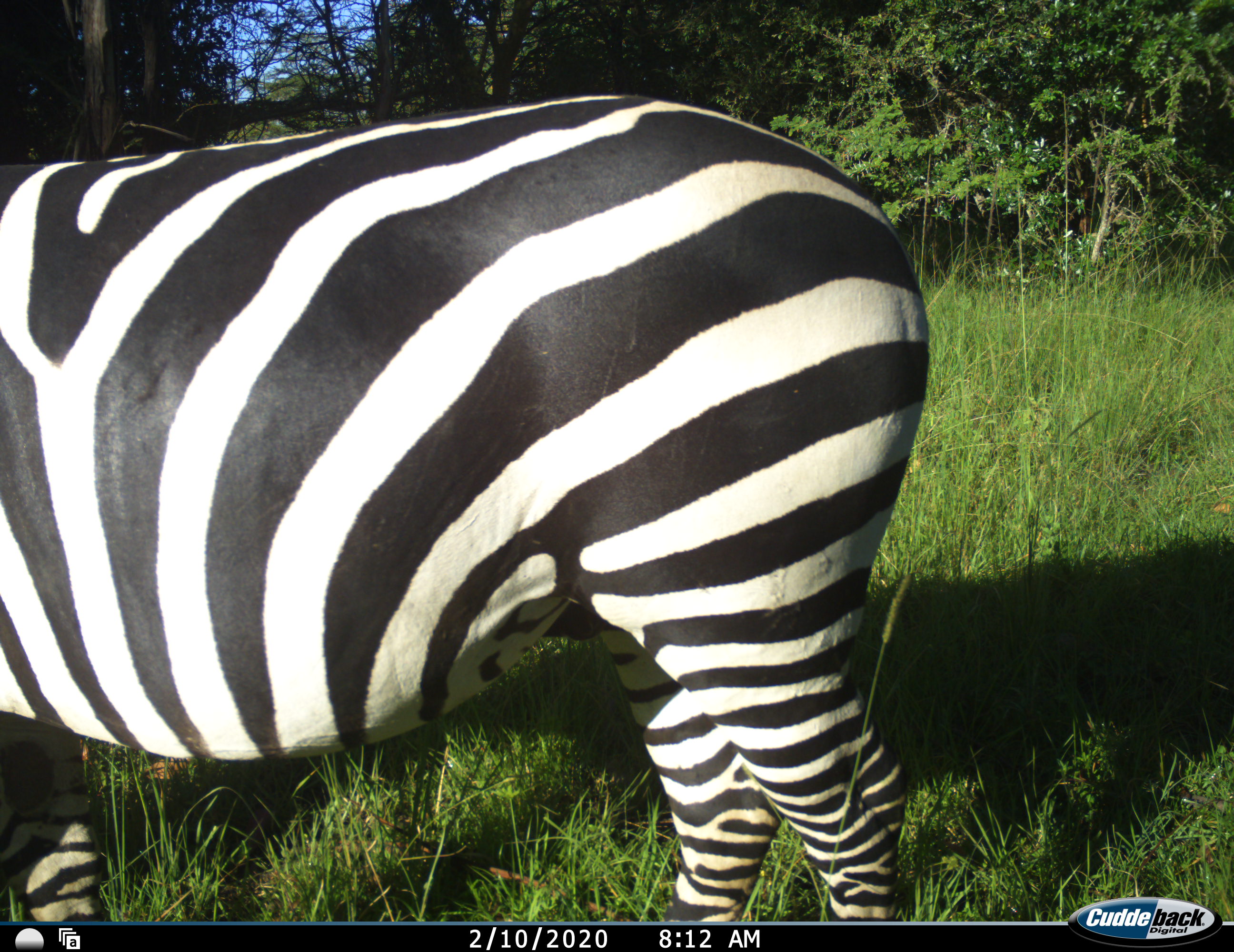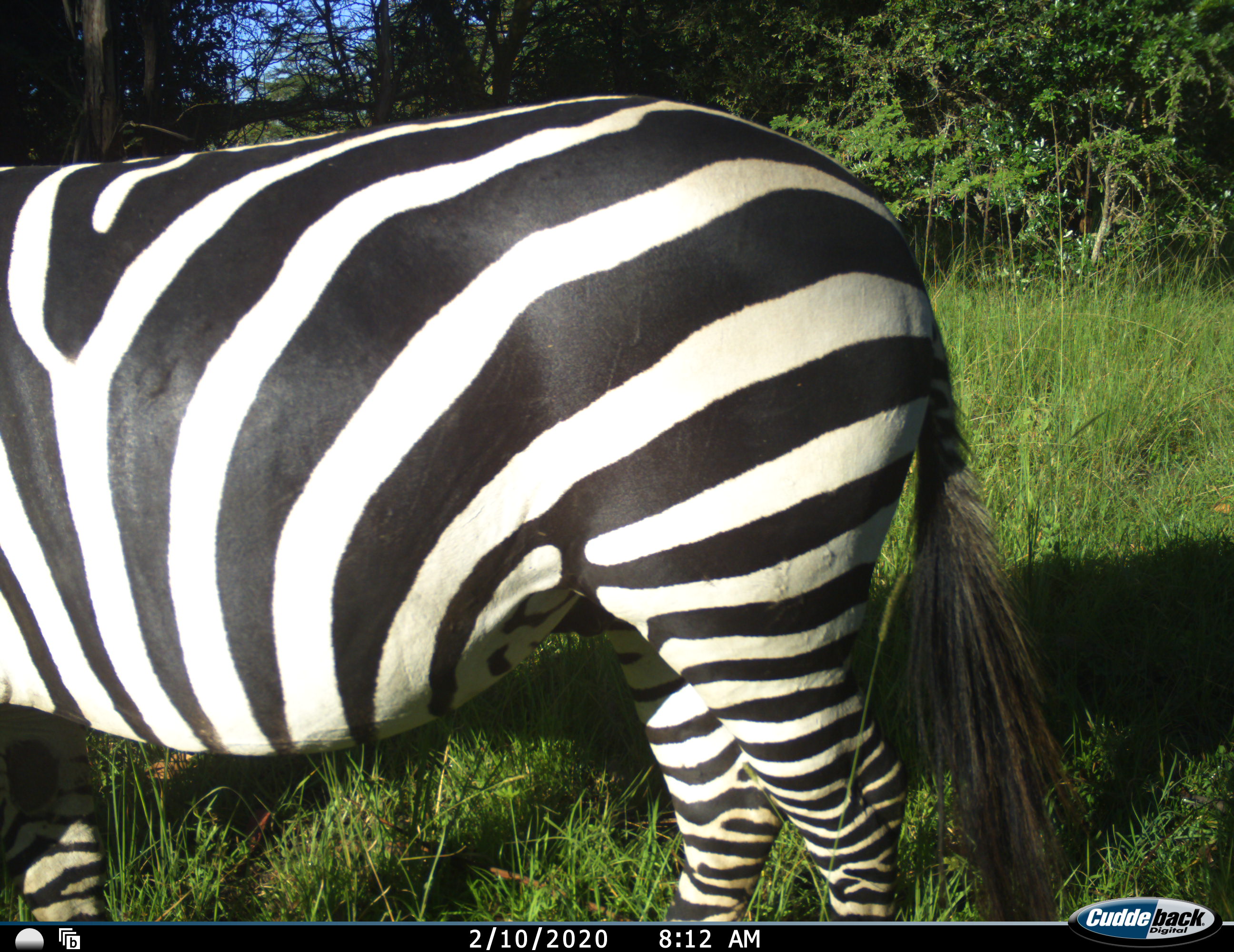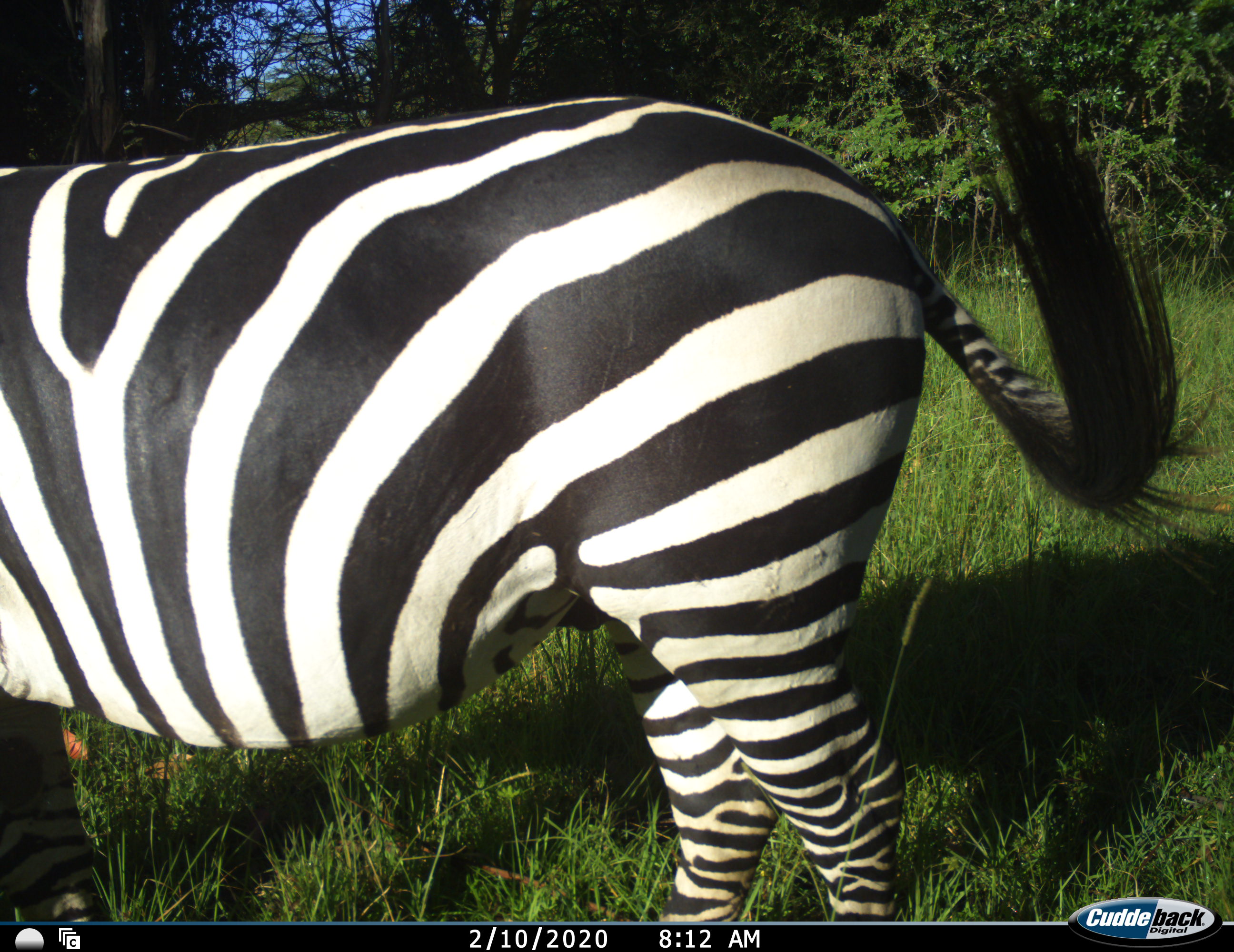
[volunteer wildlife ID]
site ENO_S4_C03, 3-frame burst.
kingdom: Animalia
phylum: Chordata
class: Mammalia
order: Perissodactyla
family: Equidae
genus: Equus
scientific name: Equus quagga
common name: plains zebra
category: zebraplains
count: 1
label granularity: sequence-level